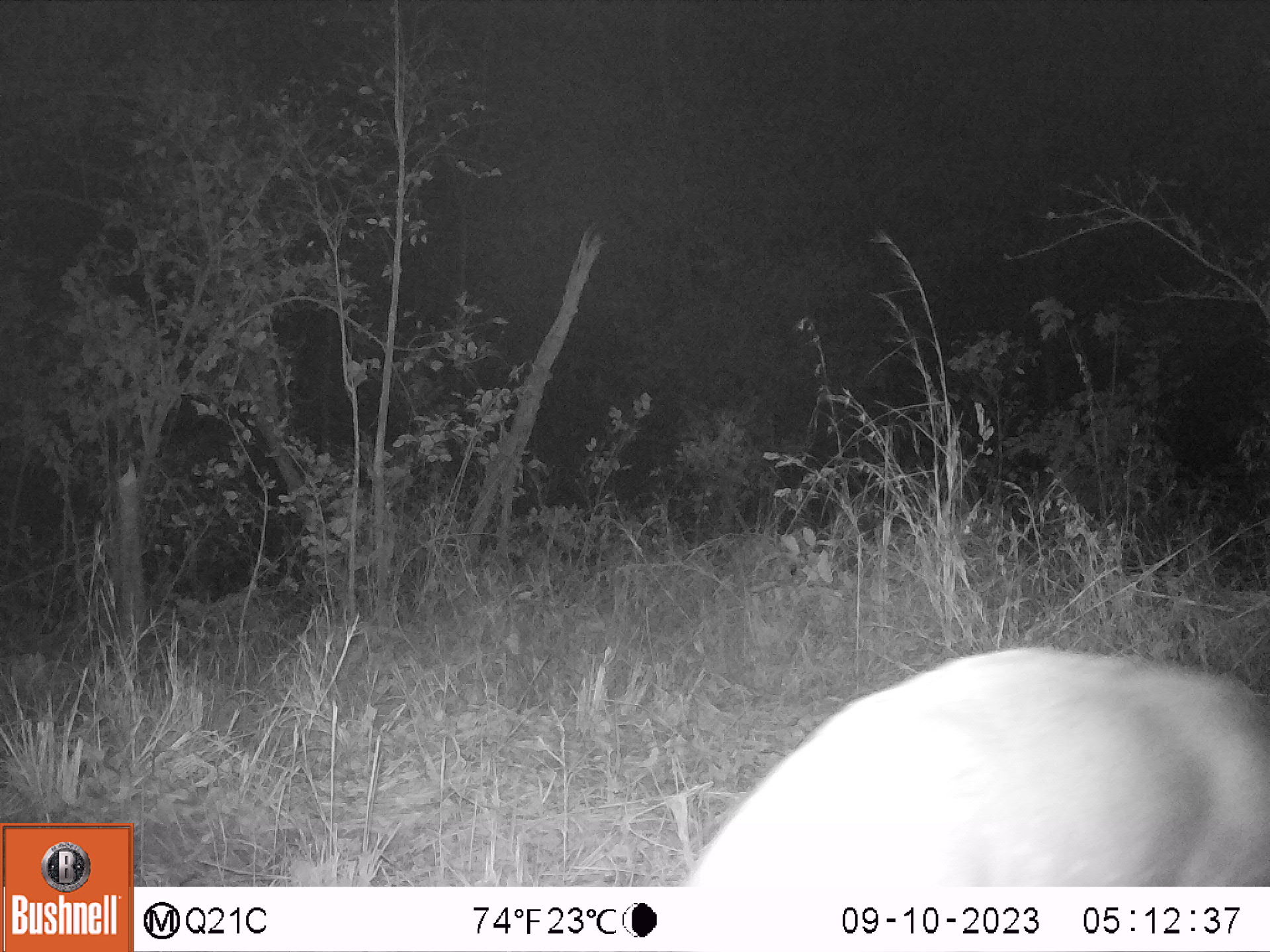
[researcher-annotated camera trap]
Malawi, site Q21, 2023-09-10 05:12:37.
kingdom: Animalia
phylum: Chordata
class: Mammalia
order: Artiodactyla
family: Bovidae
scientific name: Antilopinae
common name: small antelope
Small antelope (Antilopinae), count 1.